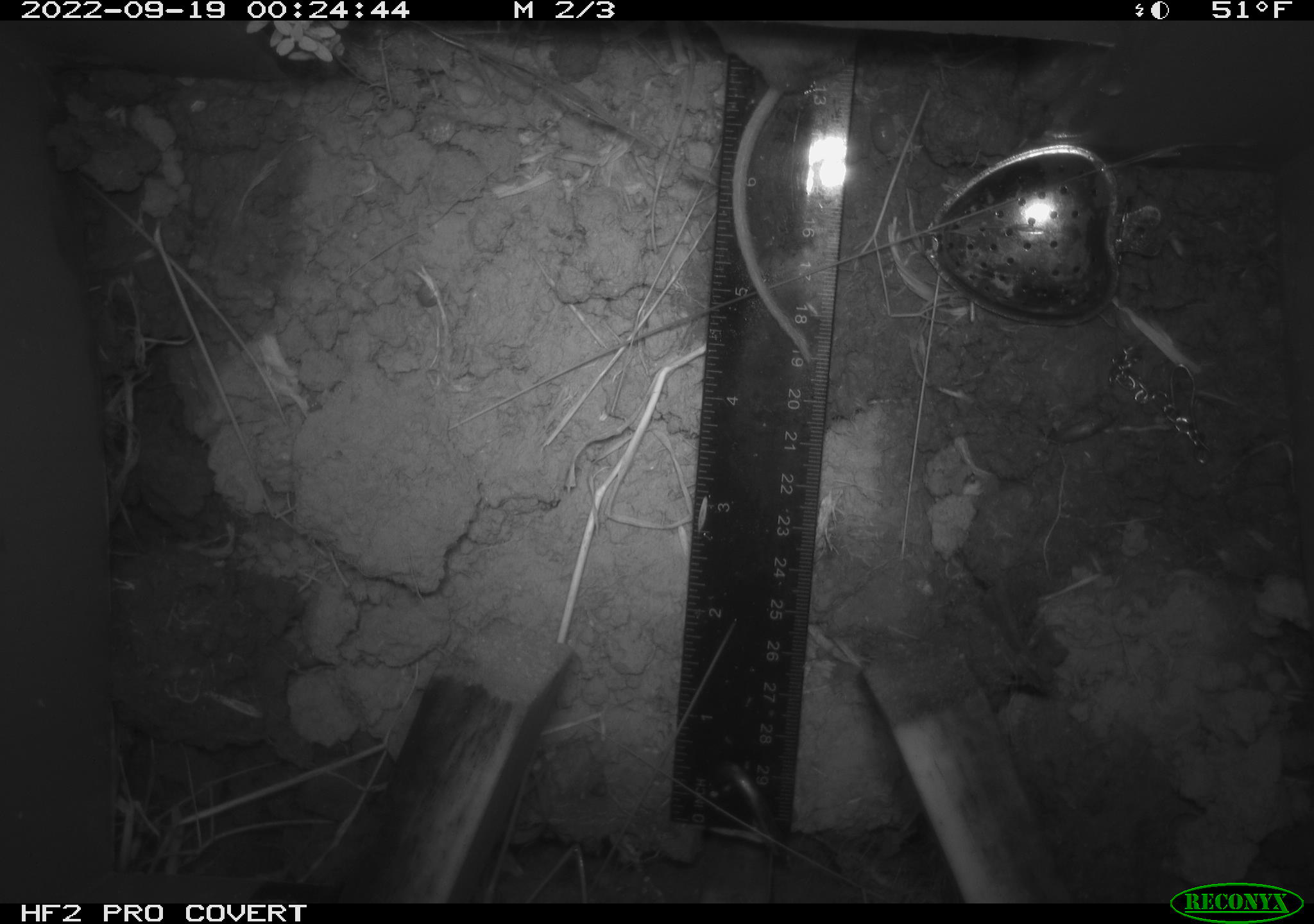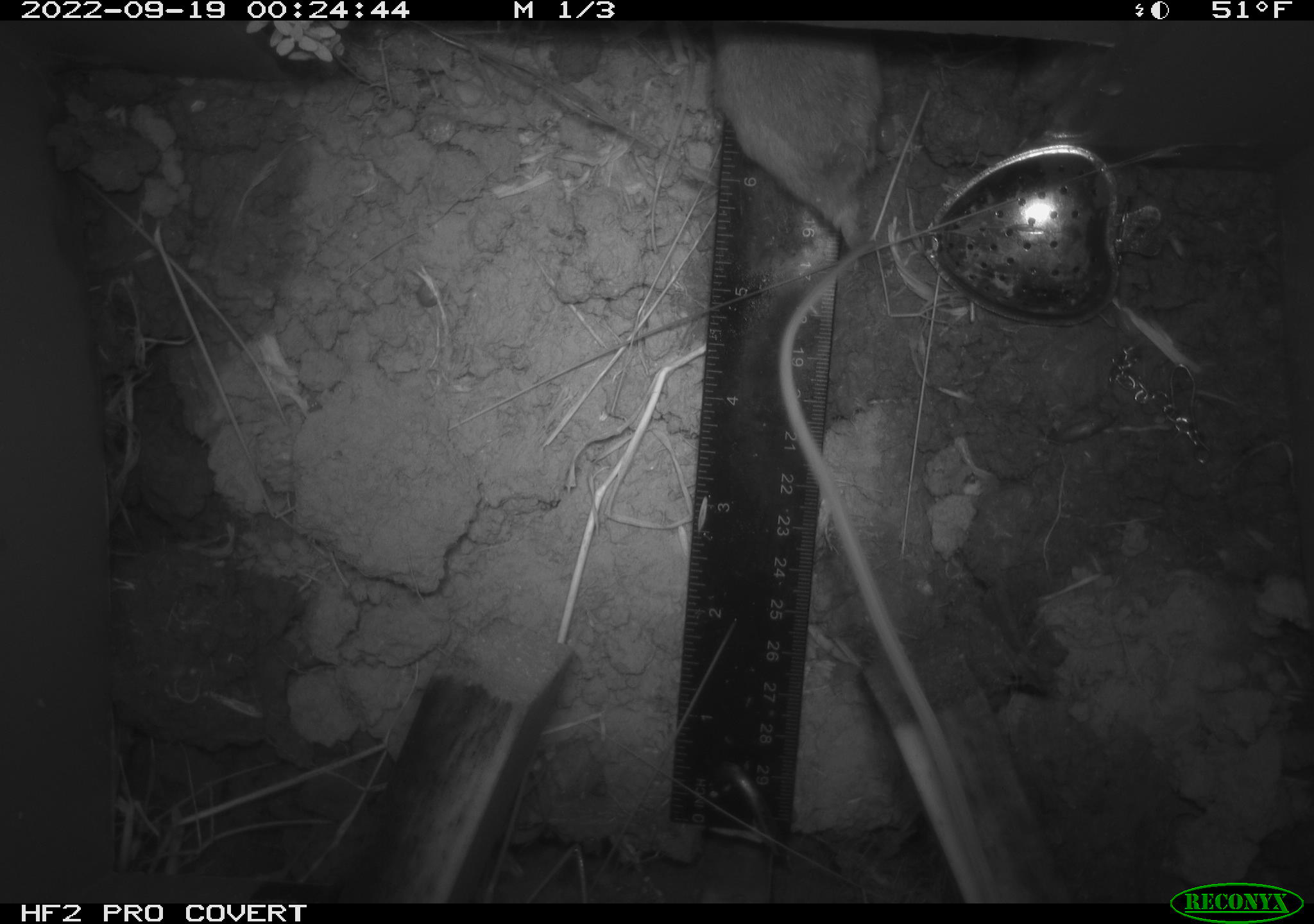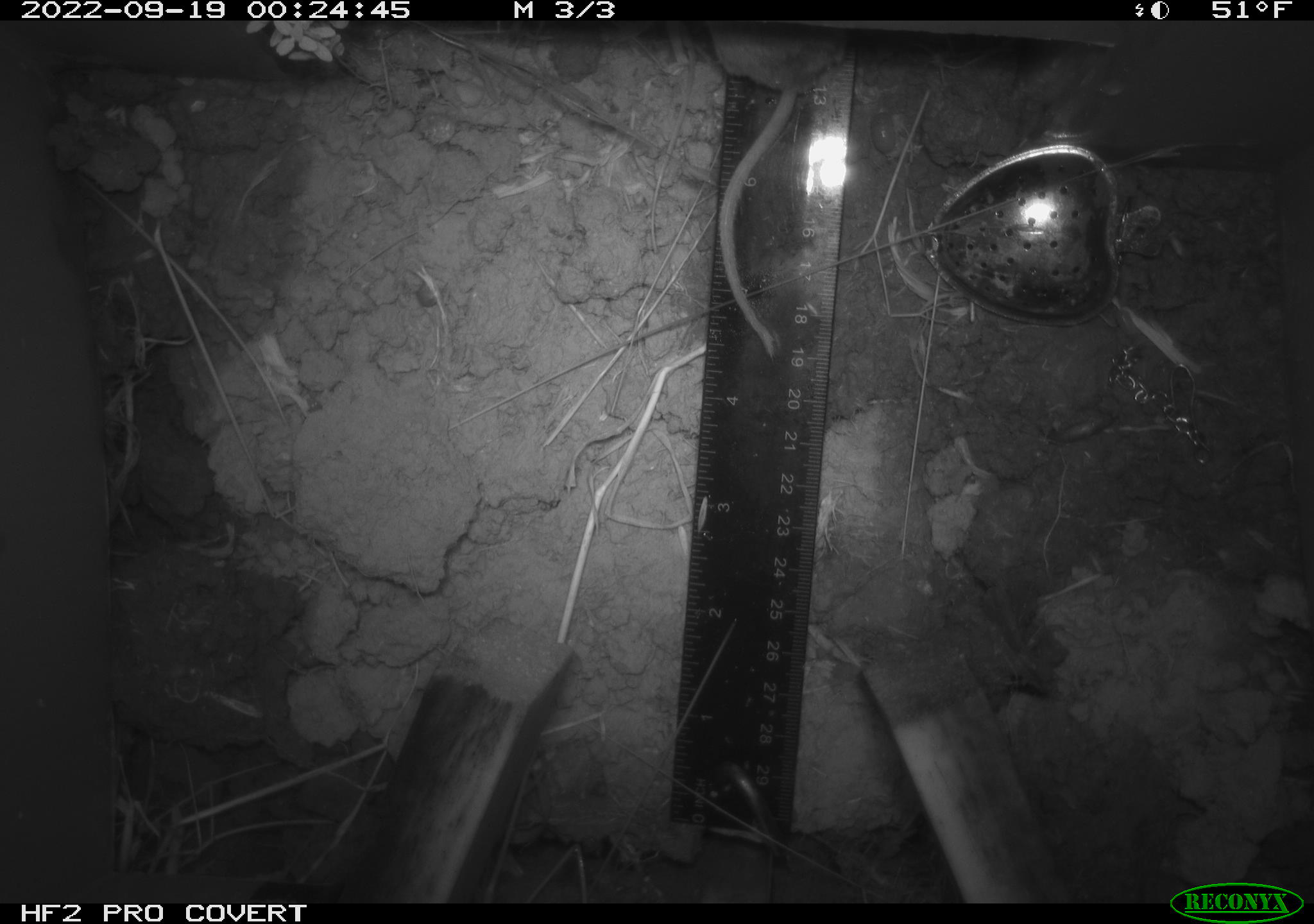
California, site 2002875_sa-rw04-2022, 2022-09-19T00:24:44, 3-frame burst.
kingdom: Animalia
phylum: Arthropoda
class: Malacostraca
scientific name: Malacostraca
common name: amphipods, crabs, isopods, krill, lobsters and shrimps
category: malacostracan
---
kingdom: Animalia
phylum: Chordata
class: Mammalia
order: Rodentia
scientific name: Rodentia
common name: mouse species